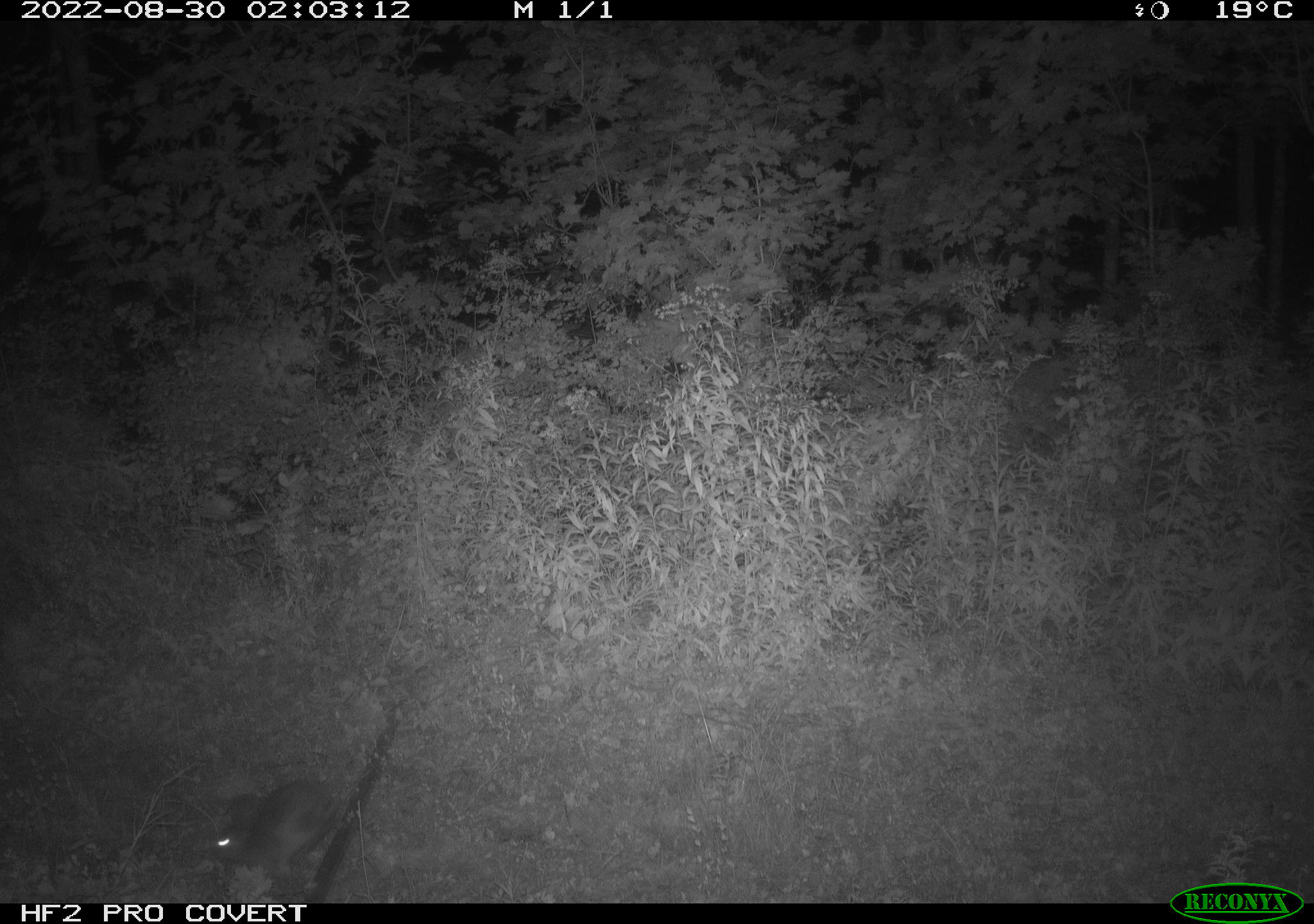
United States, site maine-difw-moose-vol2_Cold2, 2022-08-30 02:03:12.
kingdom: Animalia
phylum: Chordata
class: Mammalia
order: Lagomorpha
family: Leporidae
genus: Lepus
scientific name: Lepus americanus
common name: snowshoe hare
Snowshoe hare (Lepus americanus).